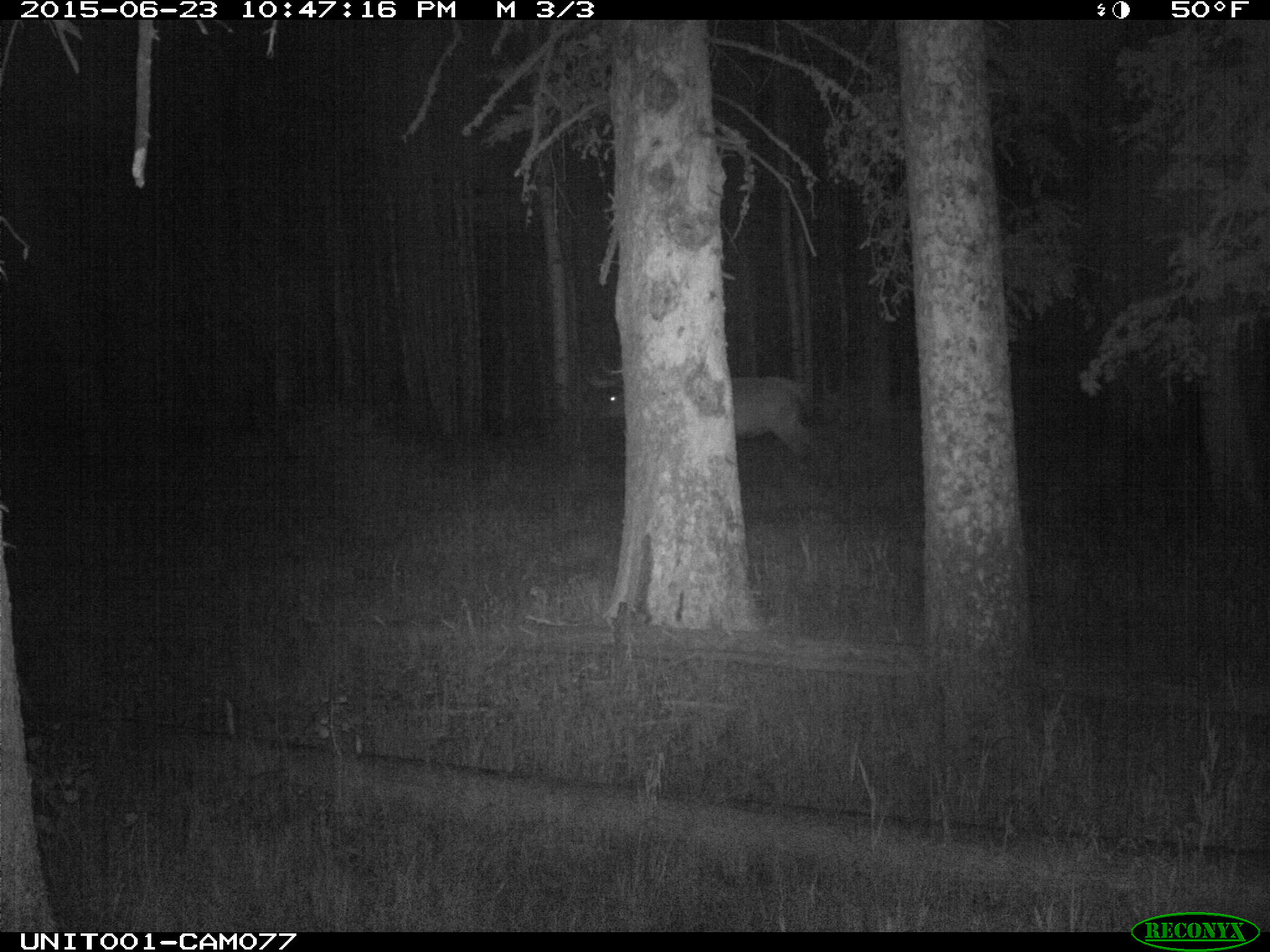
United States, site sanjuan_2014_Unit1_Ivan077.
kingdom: Animalia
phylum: Chordata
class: Mammalia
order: Artiodactyla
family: Cervidae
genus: Cervus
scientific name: Cervus elaphus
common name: red deer